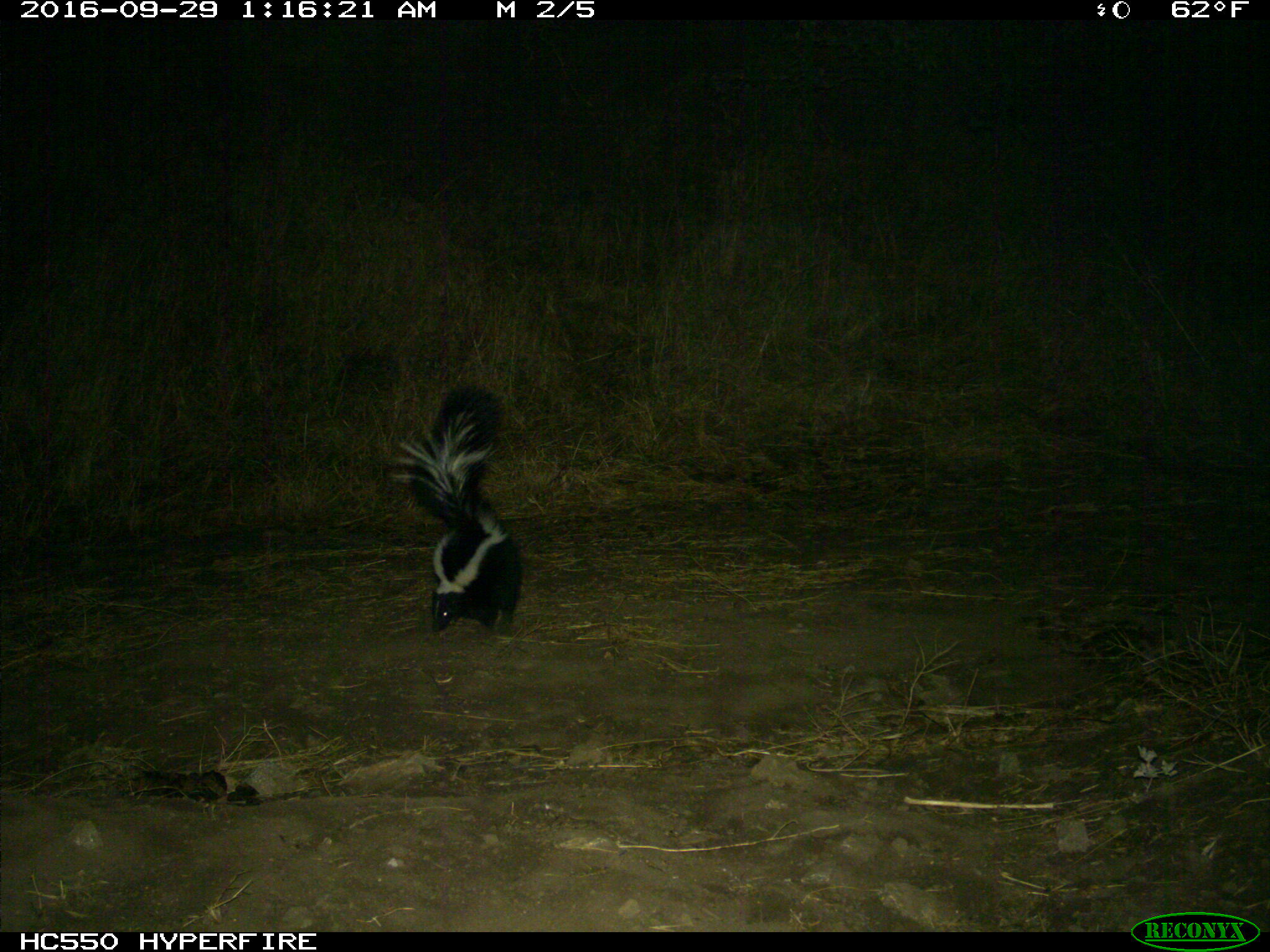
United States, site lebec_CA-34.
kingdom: Animalia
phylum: Chordata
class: Mammalia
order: Carnivora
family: Mephitidae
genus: Mephitis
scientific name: Mephitis mephitis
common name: striped skunk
Mephitis mephitis (striped skunk).